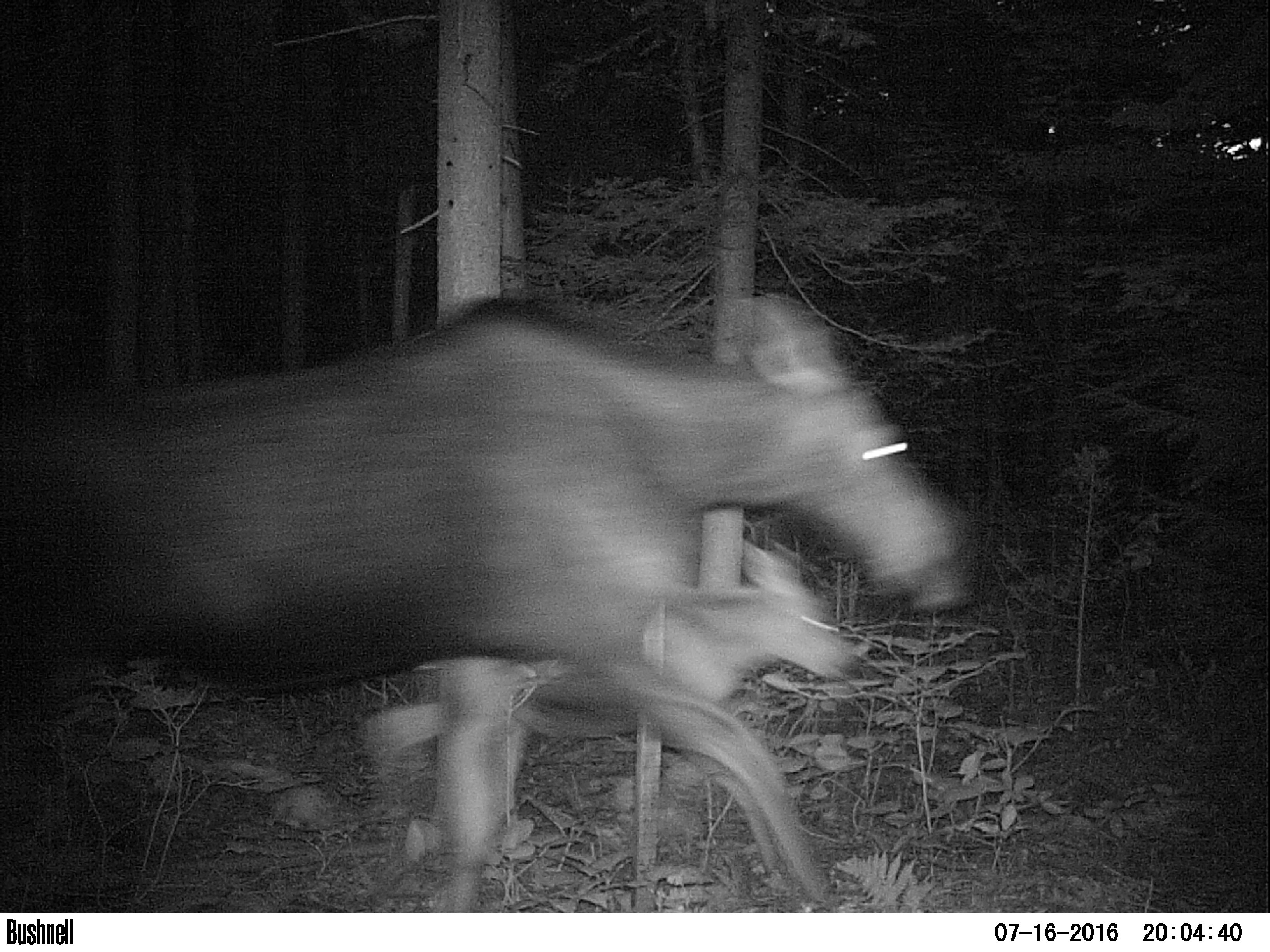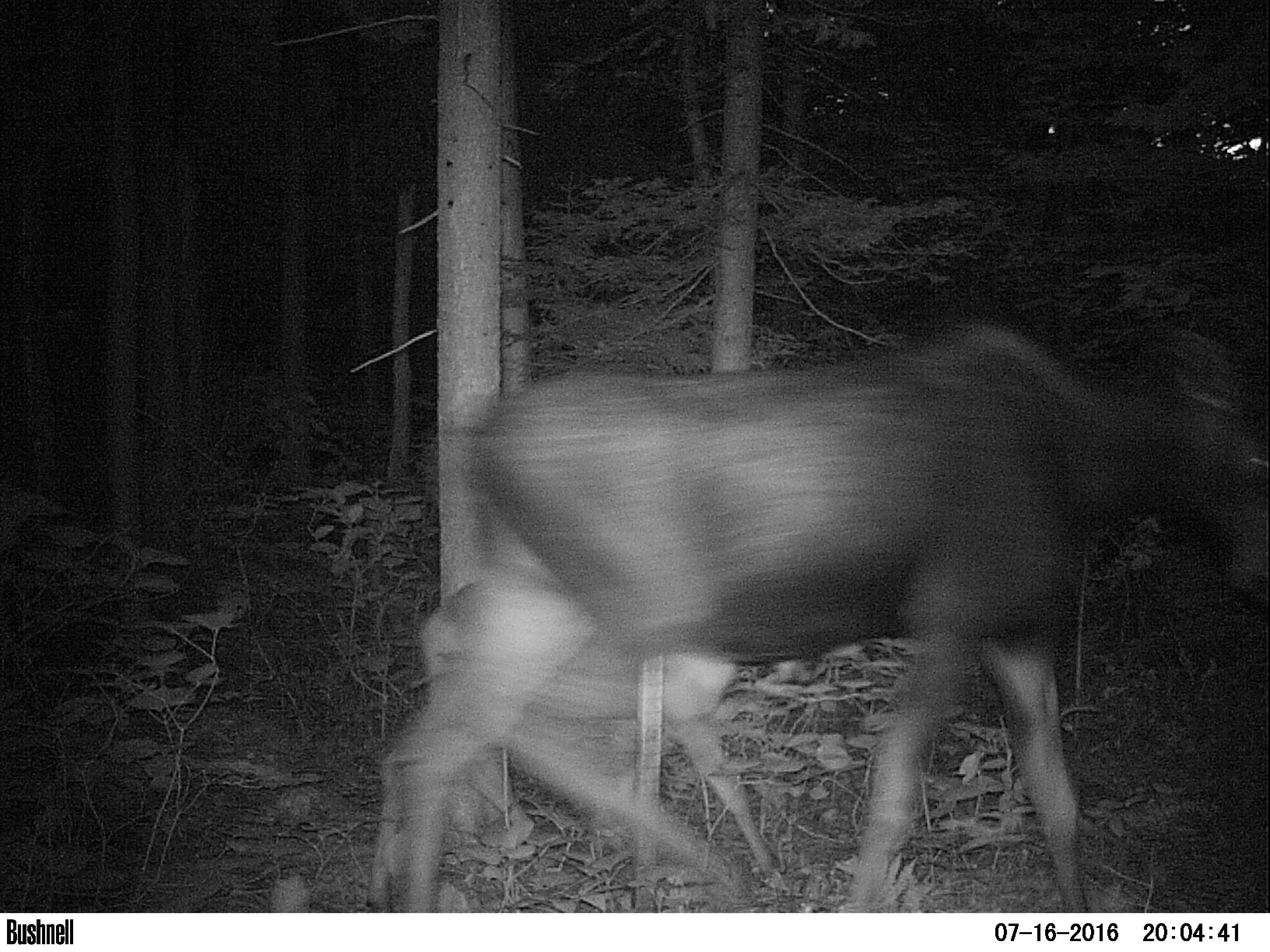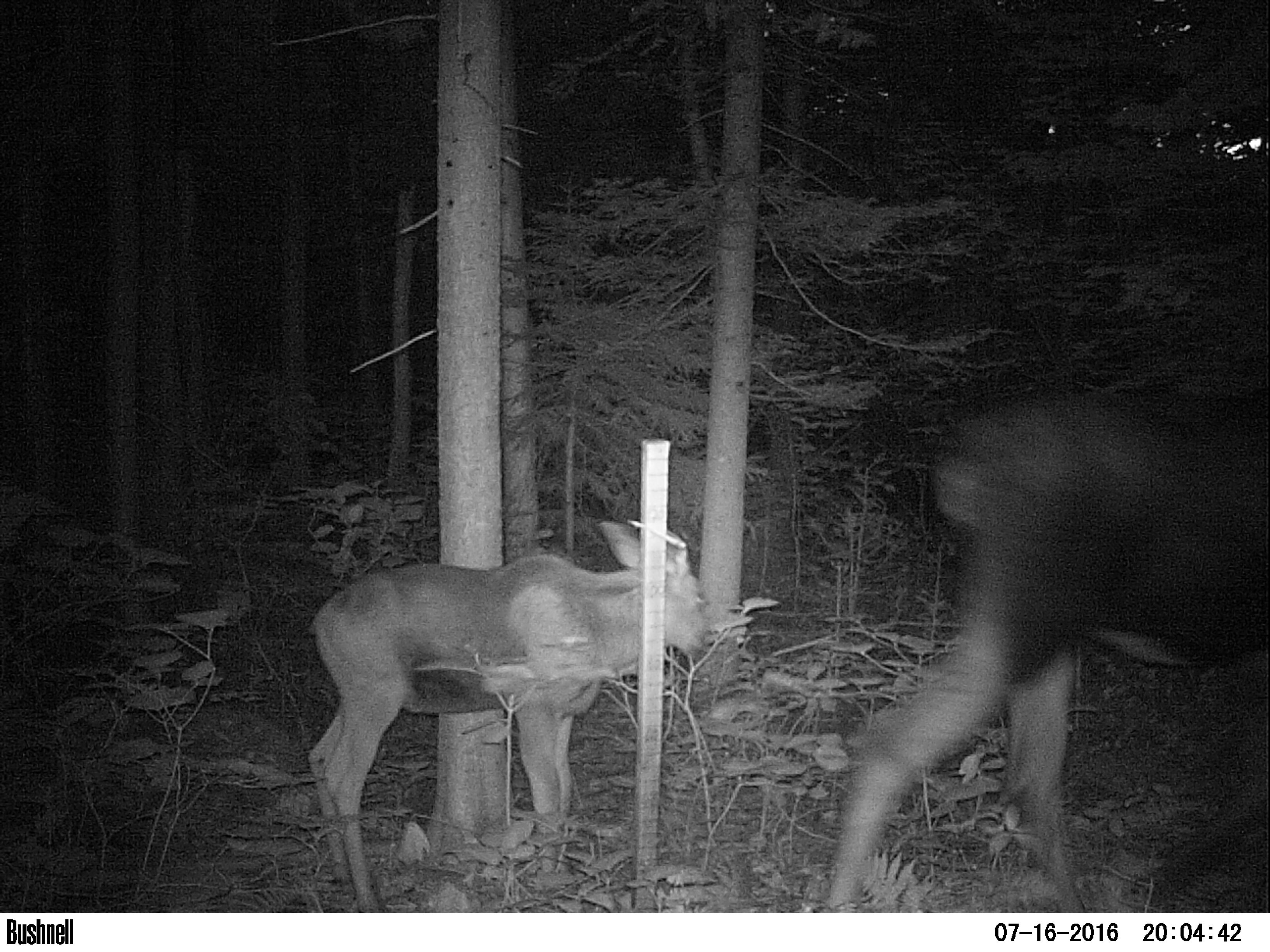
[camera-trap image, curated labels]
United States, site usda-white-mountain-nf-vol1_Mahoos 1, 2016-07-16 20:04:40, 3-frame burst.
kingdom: Animalia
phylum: Chordata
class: Mammalia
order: Artiodactyla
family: Cervidae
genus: Alces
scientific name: Alces alces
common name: moose